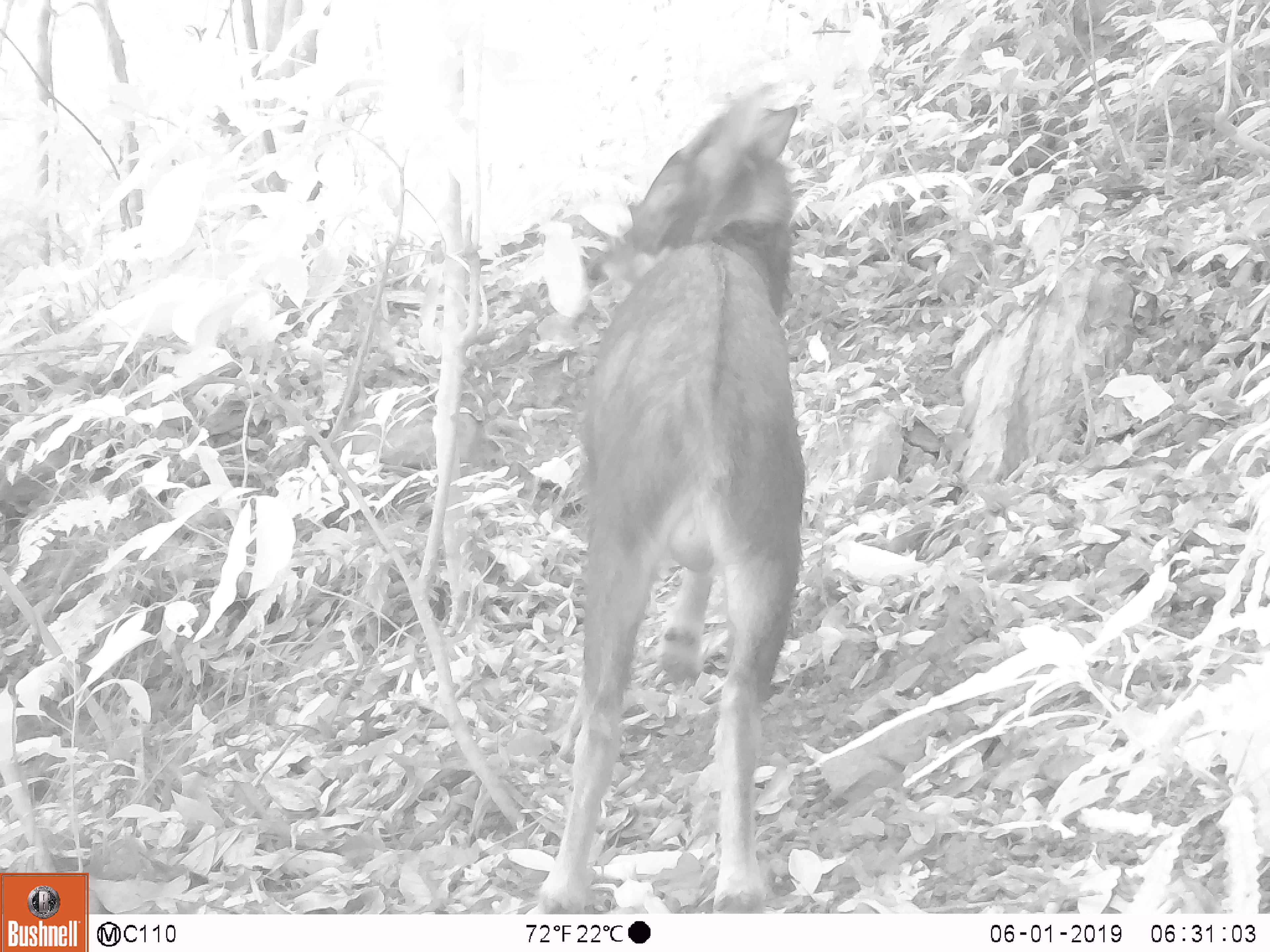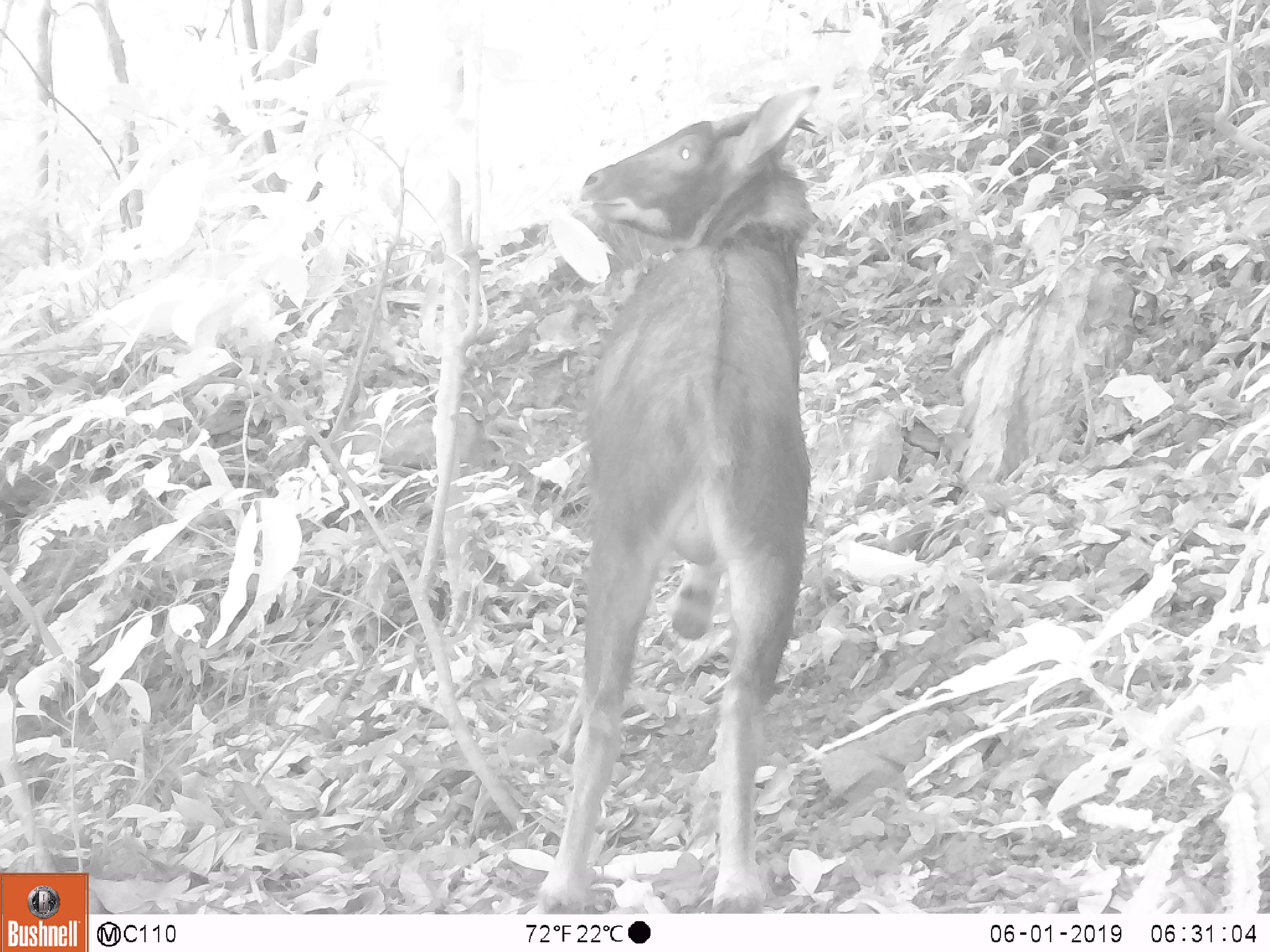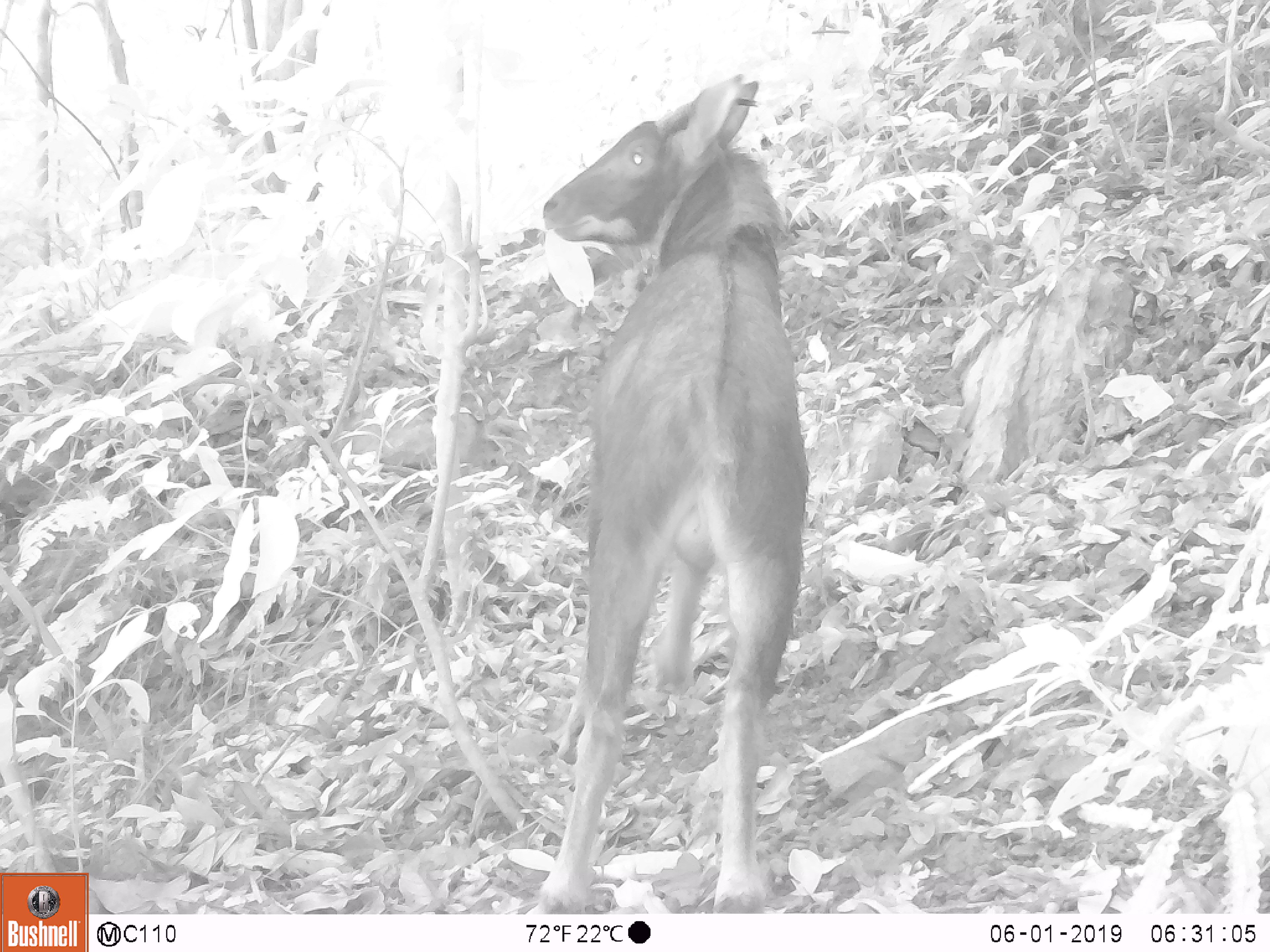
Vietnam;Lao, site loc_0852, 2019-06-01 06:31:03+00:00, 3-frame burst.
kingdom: Animalia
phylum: Chordata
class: Mammalia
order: Artiodactyla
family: Bovidae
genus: Capricornis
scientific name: Capricornis sumatraensis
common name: chinese serow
Chinese serow (Capricornis sumatraensis). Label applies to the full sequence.